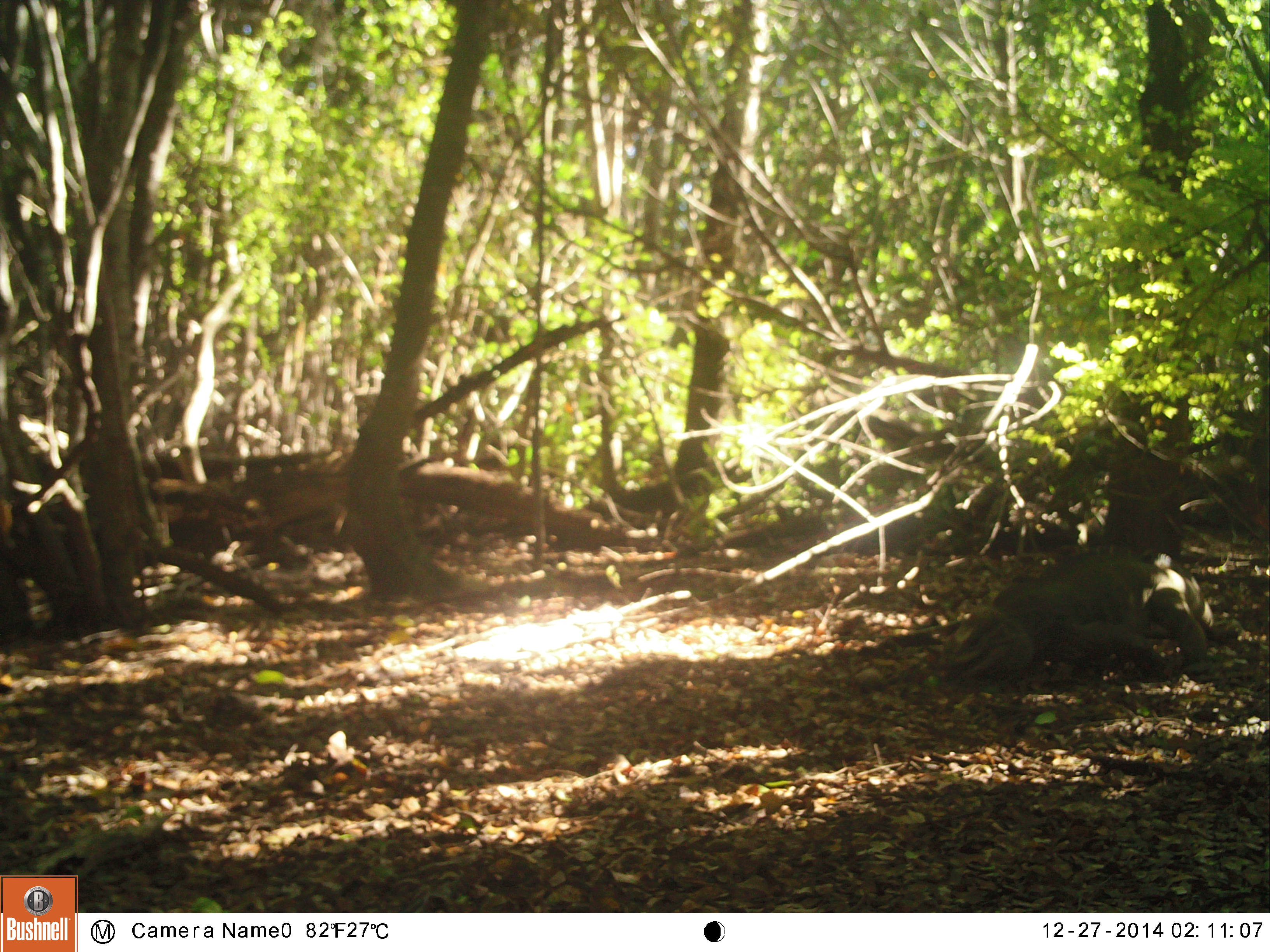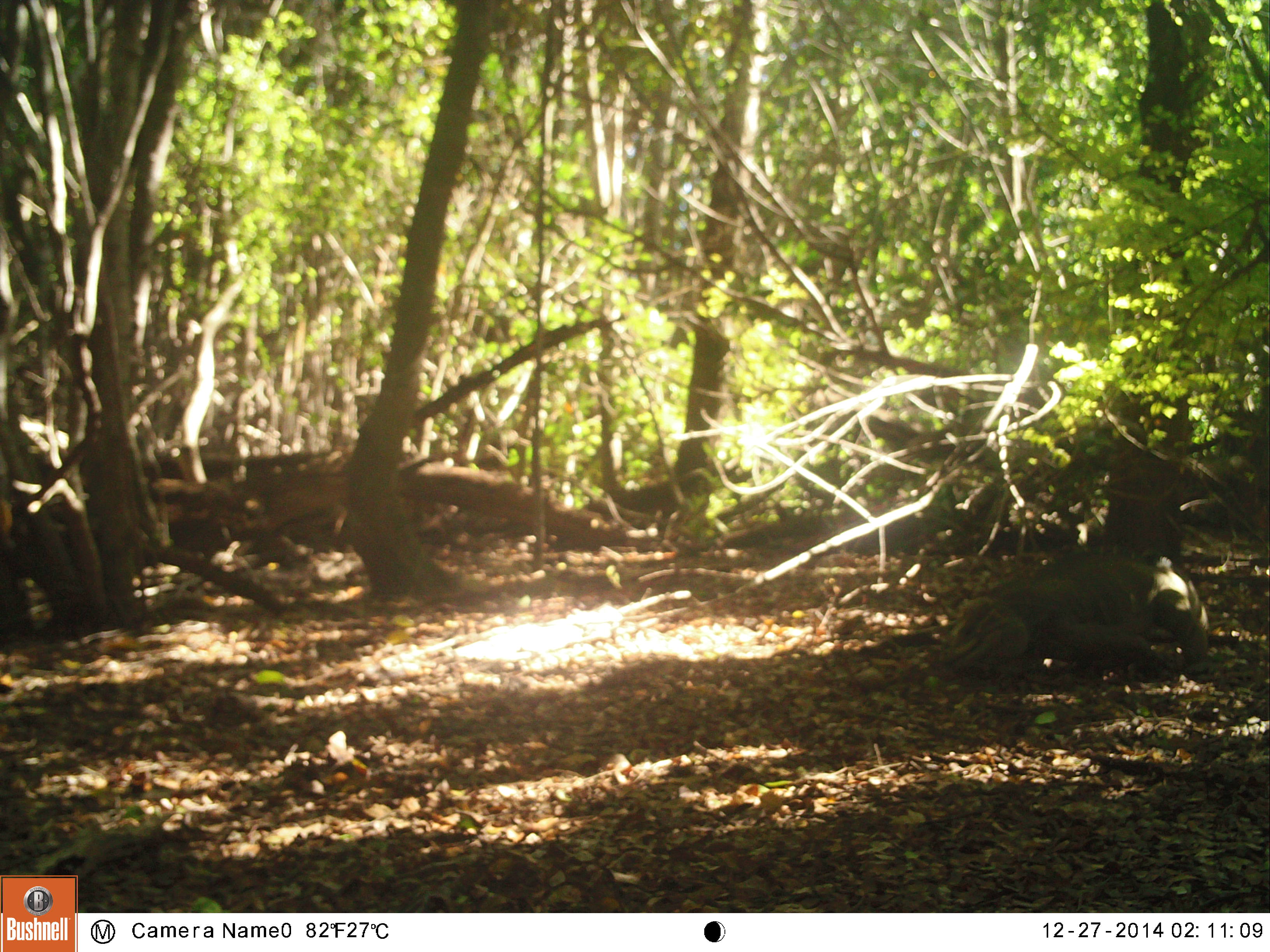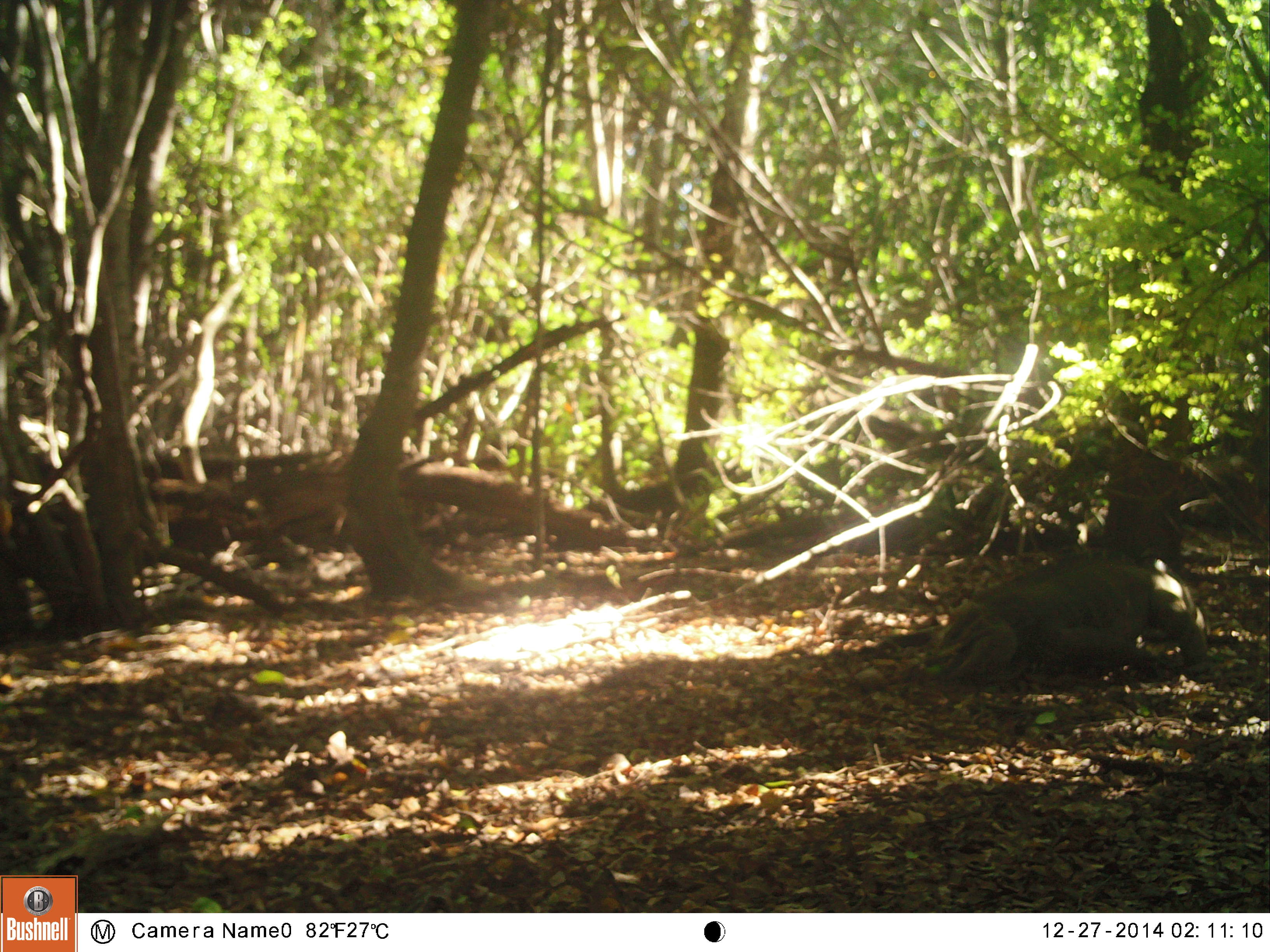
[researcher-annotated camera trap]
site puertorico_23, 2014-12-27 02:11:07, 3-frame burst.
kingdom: Animalia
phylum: Chordata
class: Reptilia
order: Squamata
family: Iguanidae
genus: Iguana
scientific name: Iguana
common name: typical iguanas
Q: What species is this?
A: Iguana (typical iguanas).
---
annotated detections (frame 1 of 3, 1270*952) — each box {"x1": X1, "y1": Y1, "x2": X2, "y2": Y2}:
iguana: {"x1": 938, "y1": 547, "x2": 1213, "y2": 692}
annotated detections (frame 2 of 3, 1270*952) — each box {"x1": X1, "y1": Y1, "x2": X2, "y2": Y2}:
iguana: {"x1": 939, "y1": 548, "x2": 1212, "y2": 682}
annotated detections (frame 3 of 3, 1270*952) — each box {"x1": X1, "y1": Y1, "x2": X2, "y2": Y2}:
iguana: {"x1": 924, "y1": 553, "x2": 1211, "y2": 699}